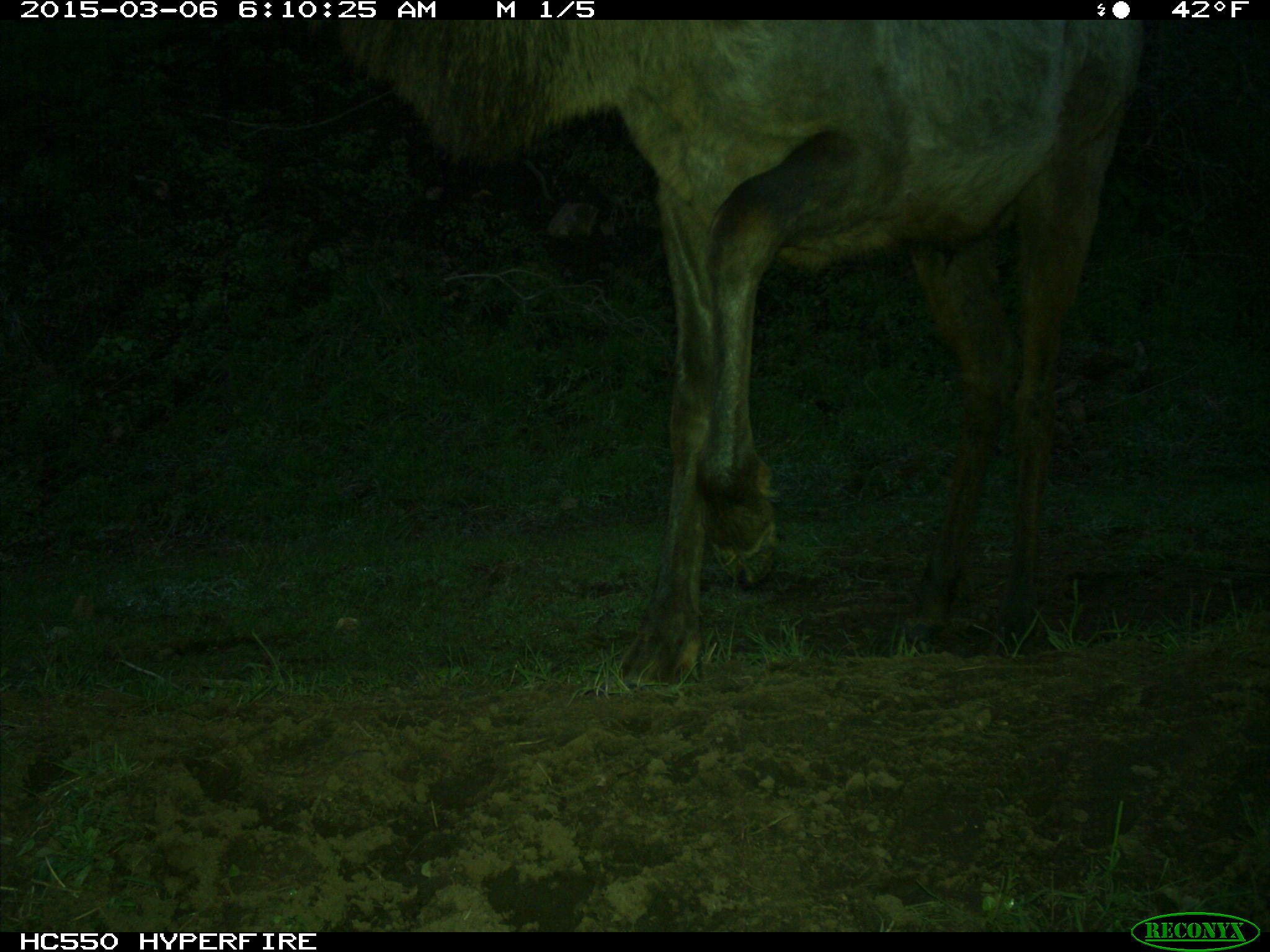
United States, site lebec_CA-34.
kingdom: Animalia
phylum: Chordata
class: Mammalia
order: Artiodactyla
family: Cervidae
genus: Cervus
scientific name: Cervus canadensis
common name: elk